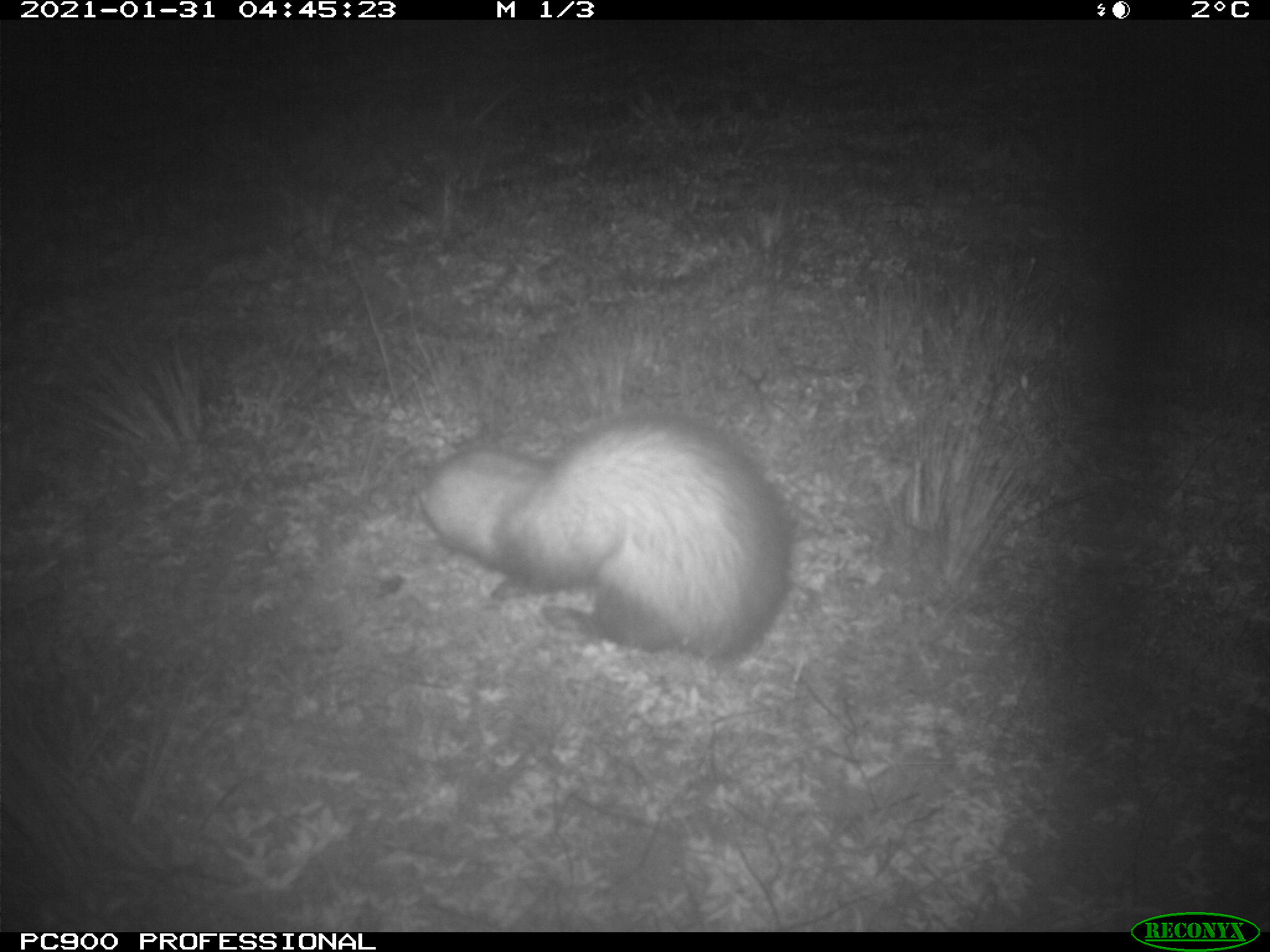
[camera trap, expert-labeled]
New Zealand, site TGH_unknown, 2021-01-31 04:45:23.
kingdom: Animalia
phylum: Chordata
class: Mammalia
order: Carnivora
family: Mustelidae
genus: Mustela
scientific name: Mustela furo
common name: ferret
Ferret (Mustela furo).